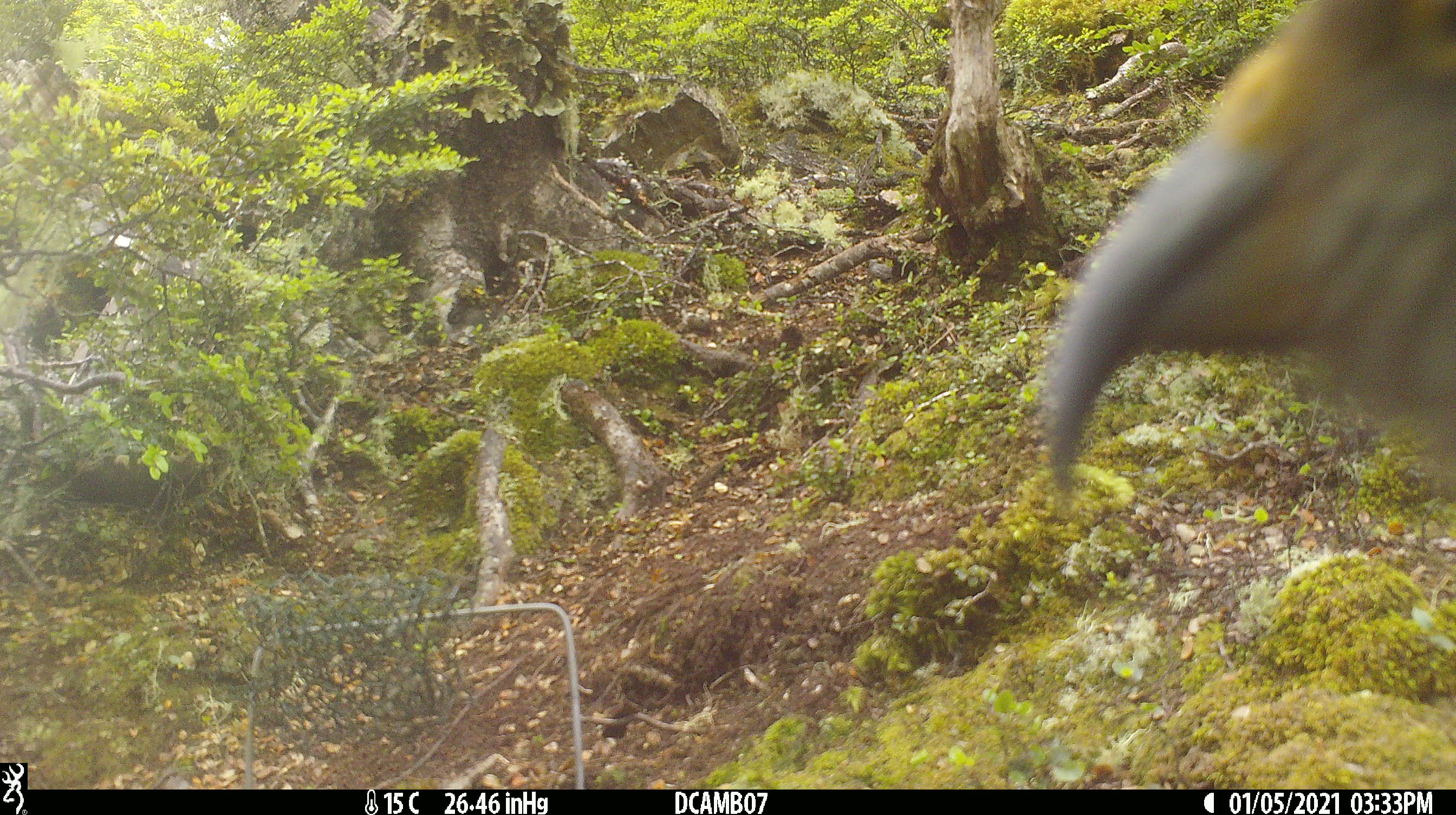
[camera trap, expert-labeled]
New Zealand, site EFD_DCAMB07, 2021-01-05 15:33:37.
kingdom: Animalia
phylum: Chordata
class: Aves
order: Psittaciformes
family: Strigopidae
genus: Nestor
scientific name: Nestor notabilis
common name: kea